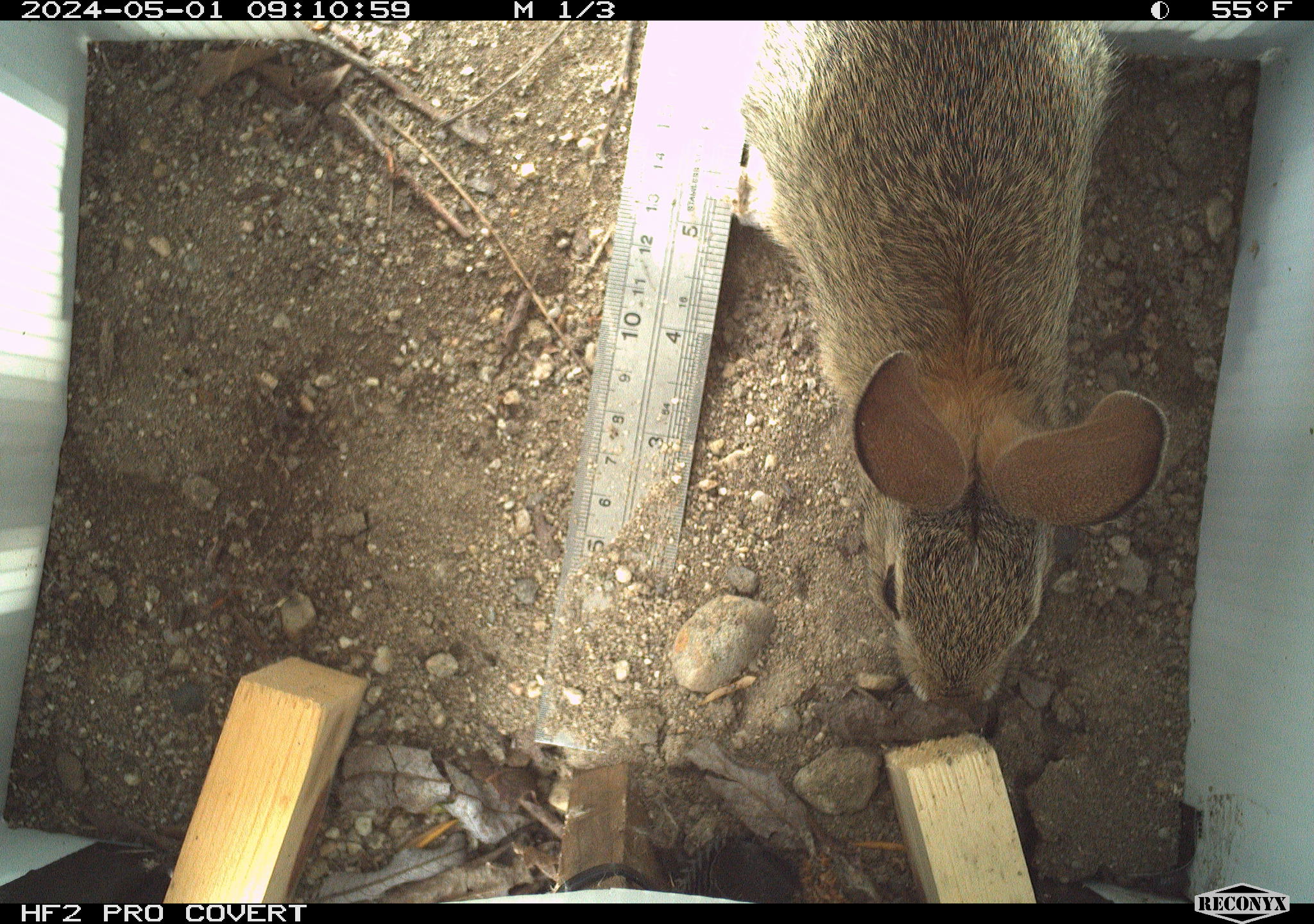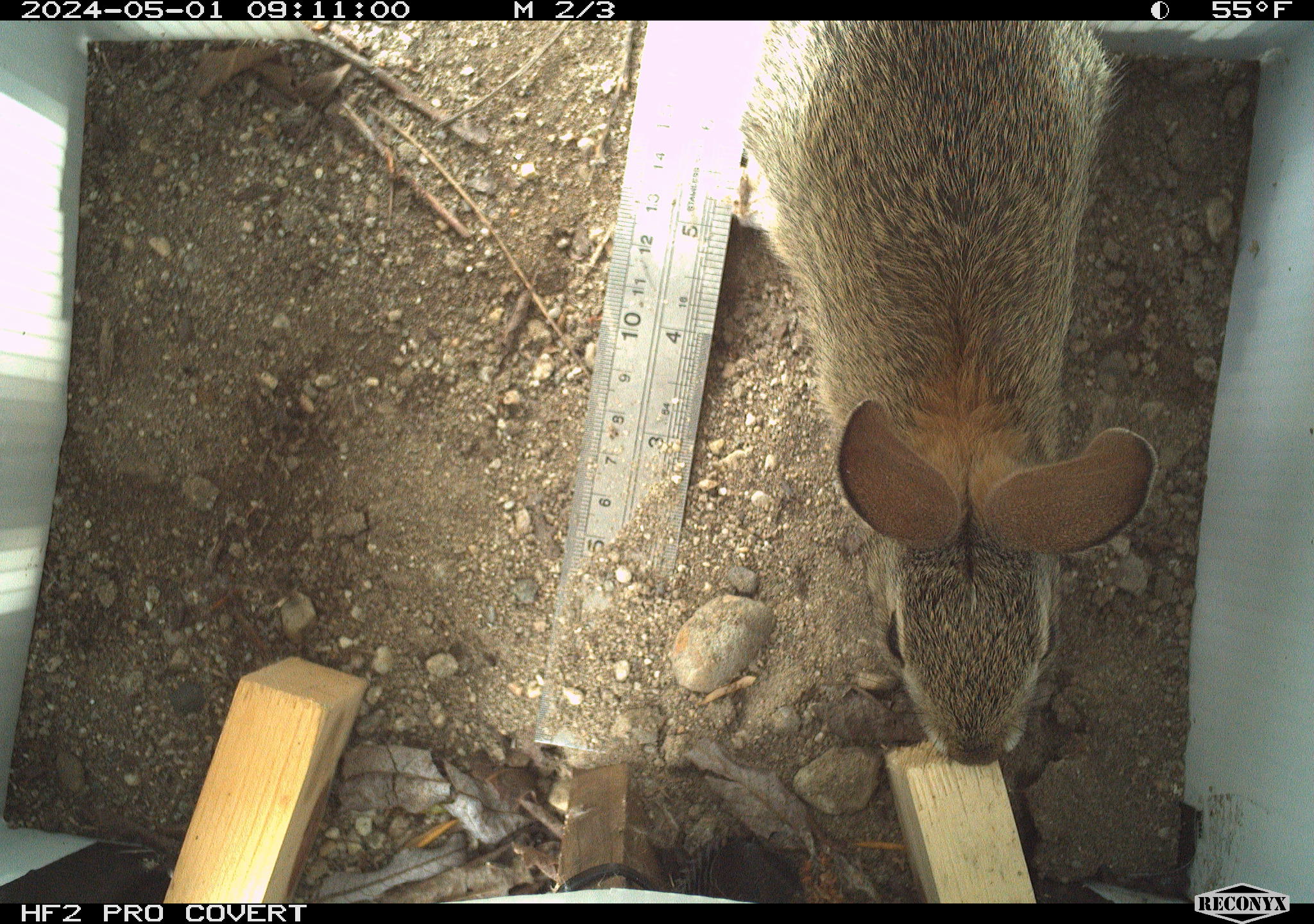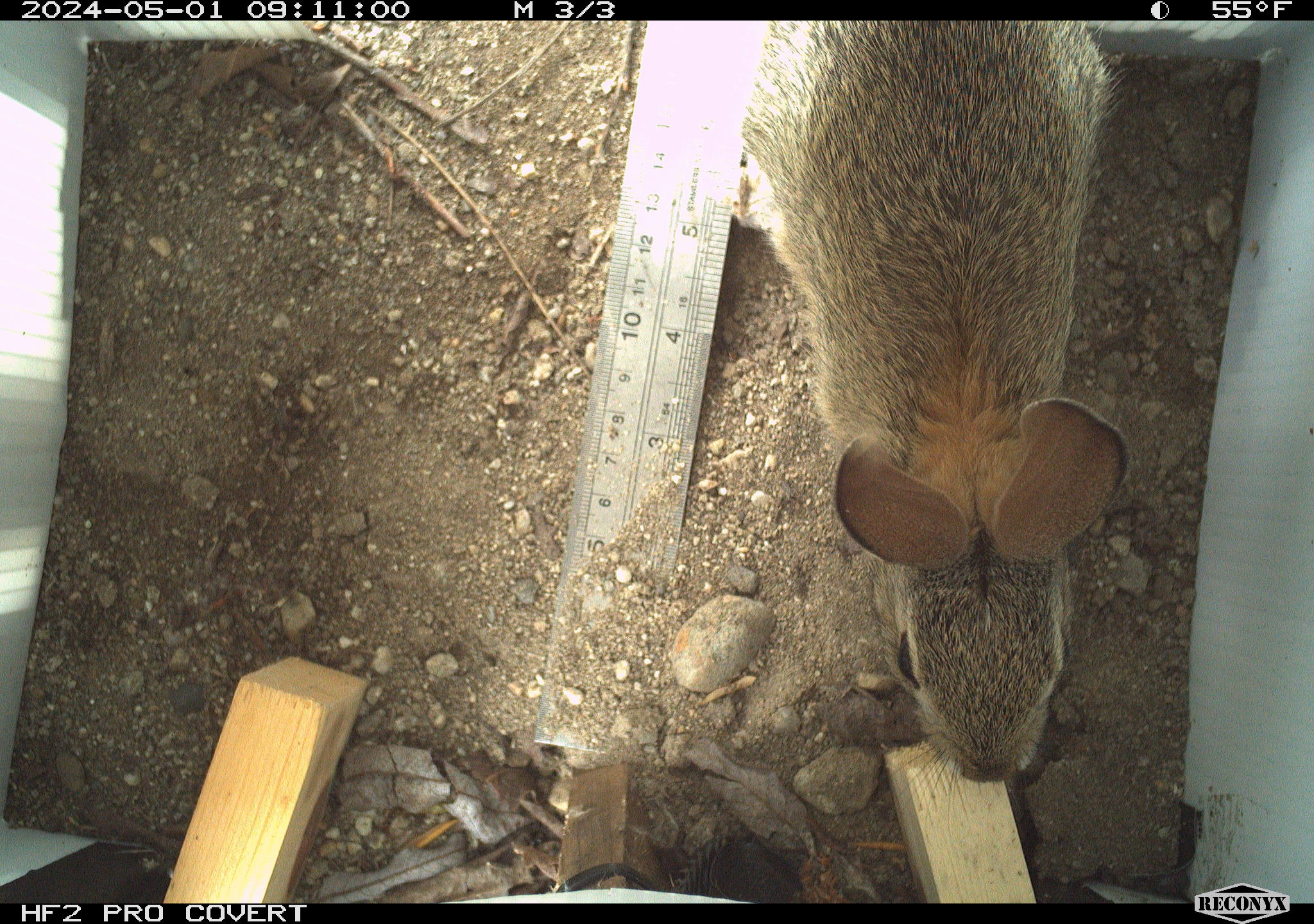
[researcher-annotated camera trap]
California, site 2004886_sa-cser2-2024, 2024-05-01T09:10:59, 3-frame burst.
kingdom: Animalia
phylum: Chordata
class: Mammalia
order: Lagomorpha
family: Leporidae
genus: Sylvilagus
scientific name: Sylvilagus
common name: cottontail rabbits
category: sylvilagus species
Sylvilagus species (cottontail rabbits) (Sylvilagus).